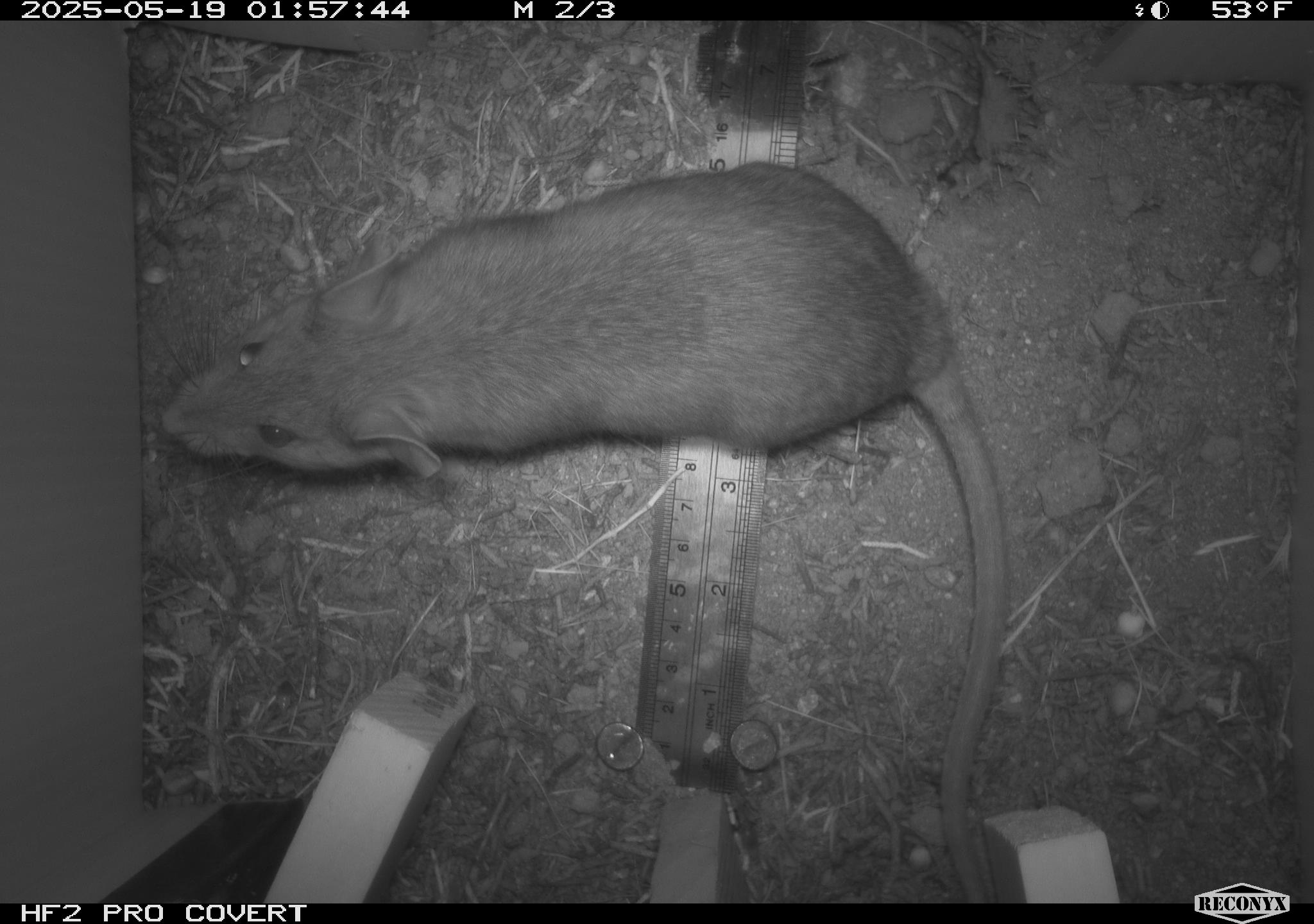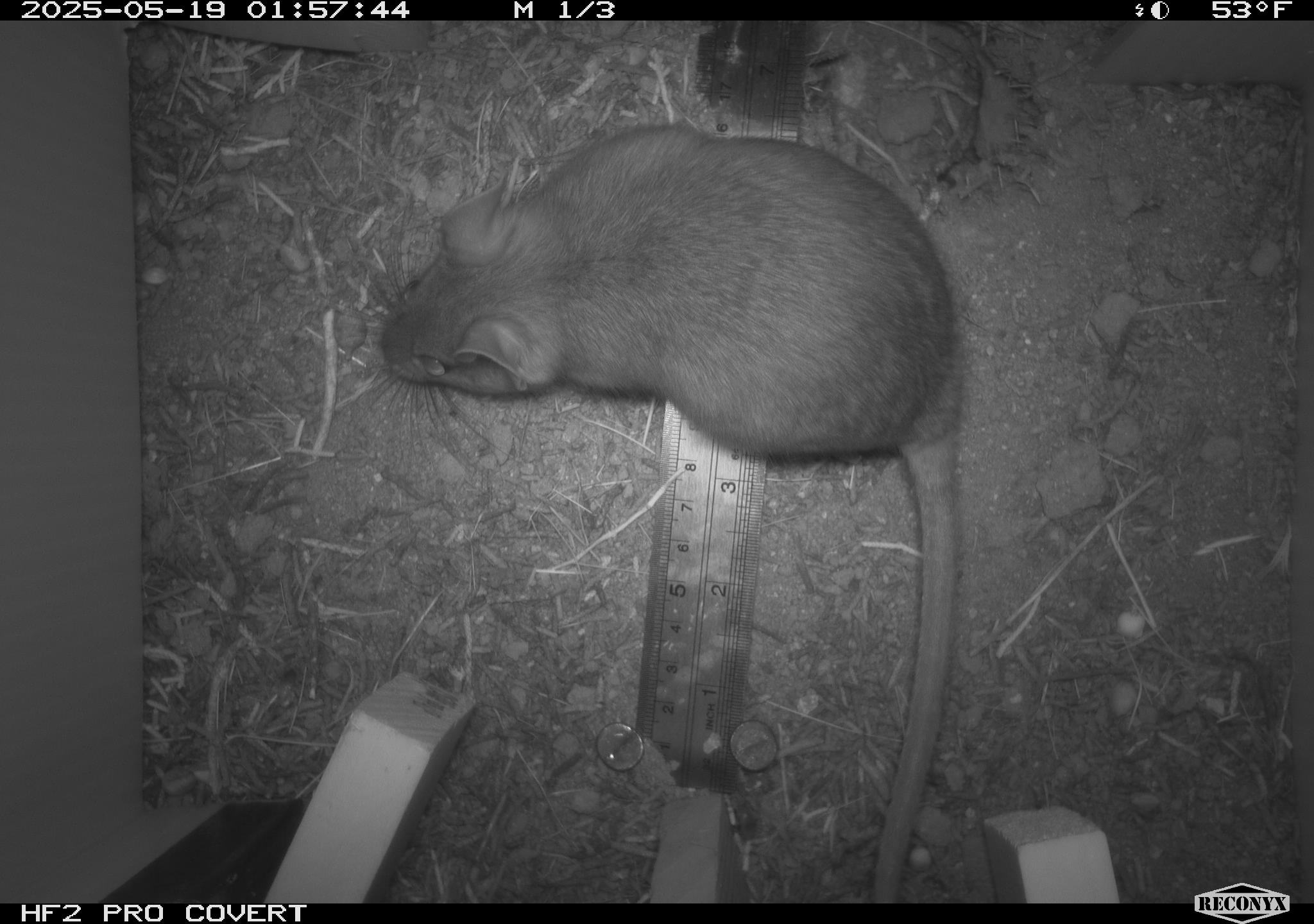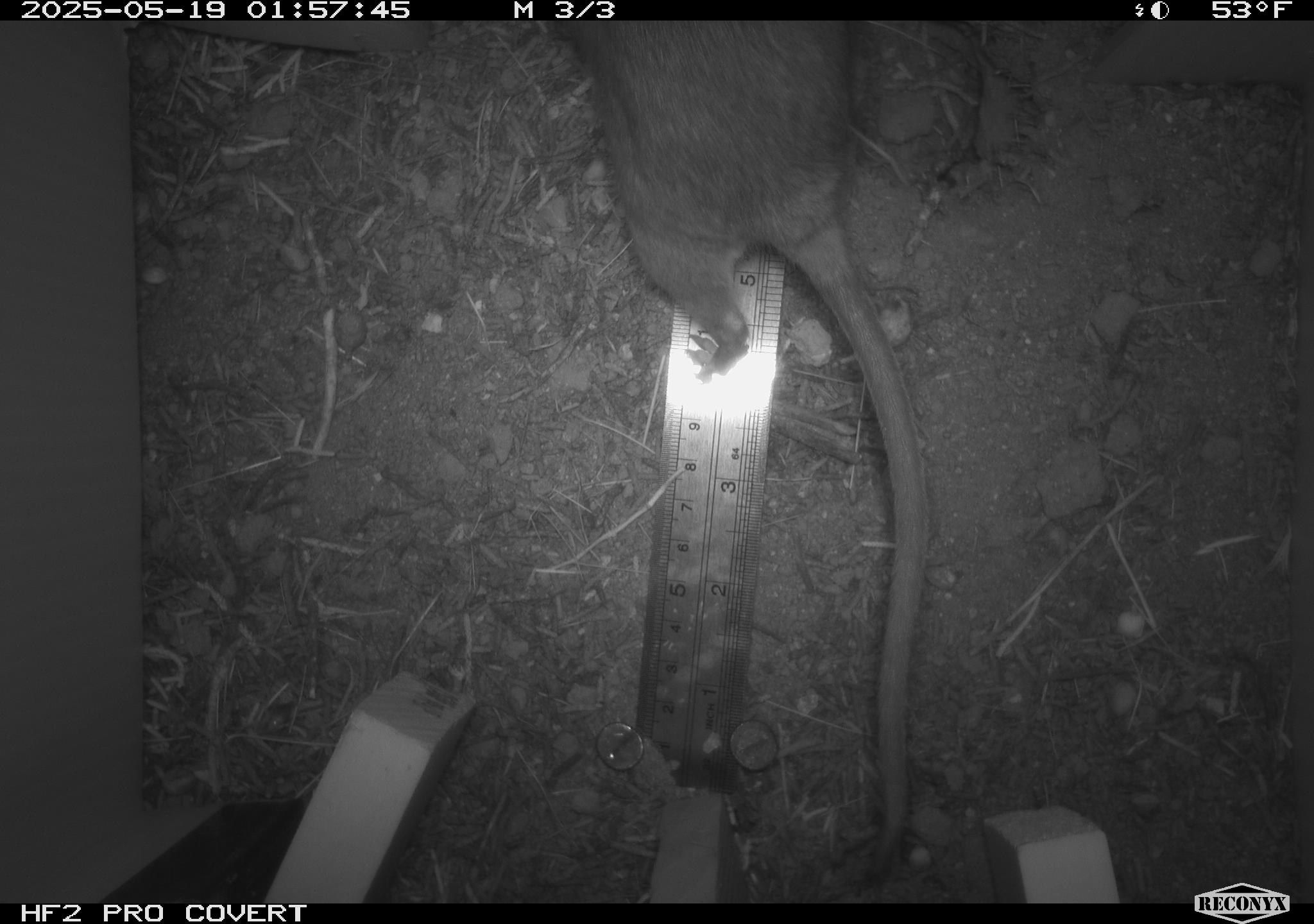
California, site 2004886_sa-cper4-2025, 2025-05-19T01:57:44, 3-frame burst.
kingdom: Animalia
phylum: Chordata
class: Mammalia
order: Rodentia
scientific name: Rodentia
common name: rodent